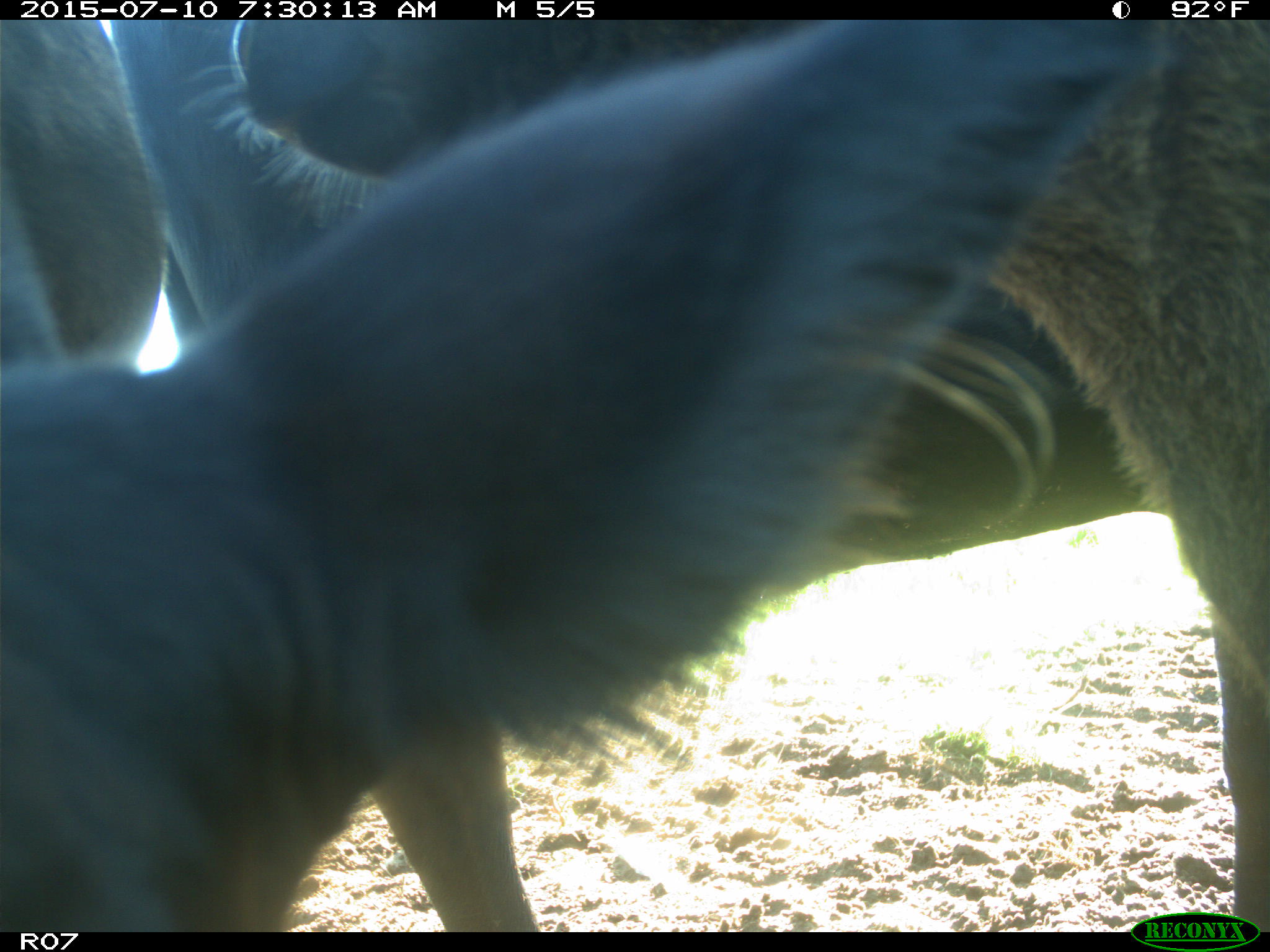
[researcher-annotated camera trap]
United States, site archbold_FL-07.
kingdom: Animalia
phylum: Chordata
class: Mammalia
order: Artiodactyla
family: Bovidae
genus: Bos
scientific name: Bos taurus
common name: domestic cow